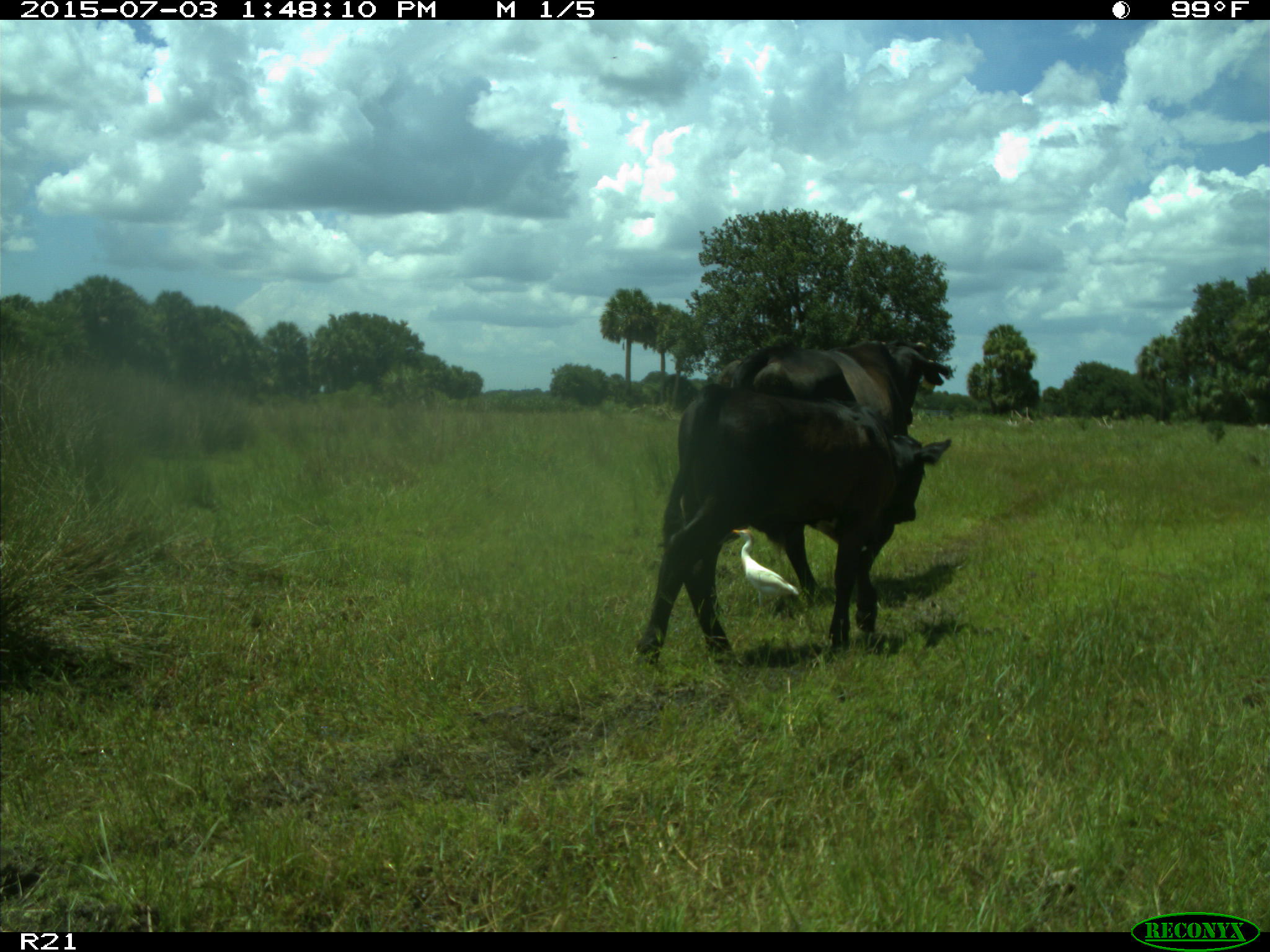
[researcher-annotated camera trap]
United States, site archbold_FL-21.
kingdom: Animalia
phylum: Chordata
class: Mammalia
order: Artiodactyla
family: Bovidae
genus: Bos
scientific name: Bos taurus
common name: domestic cow